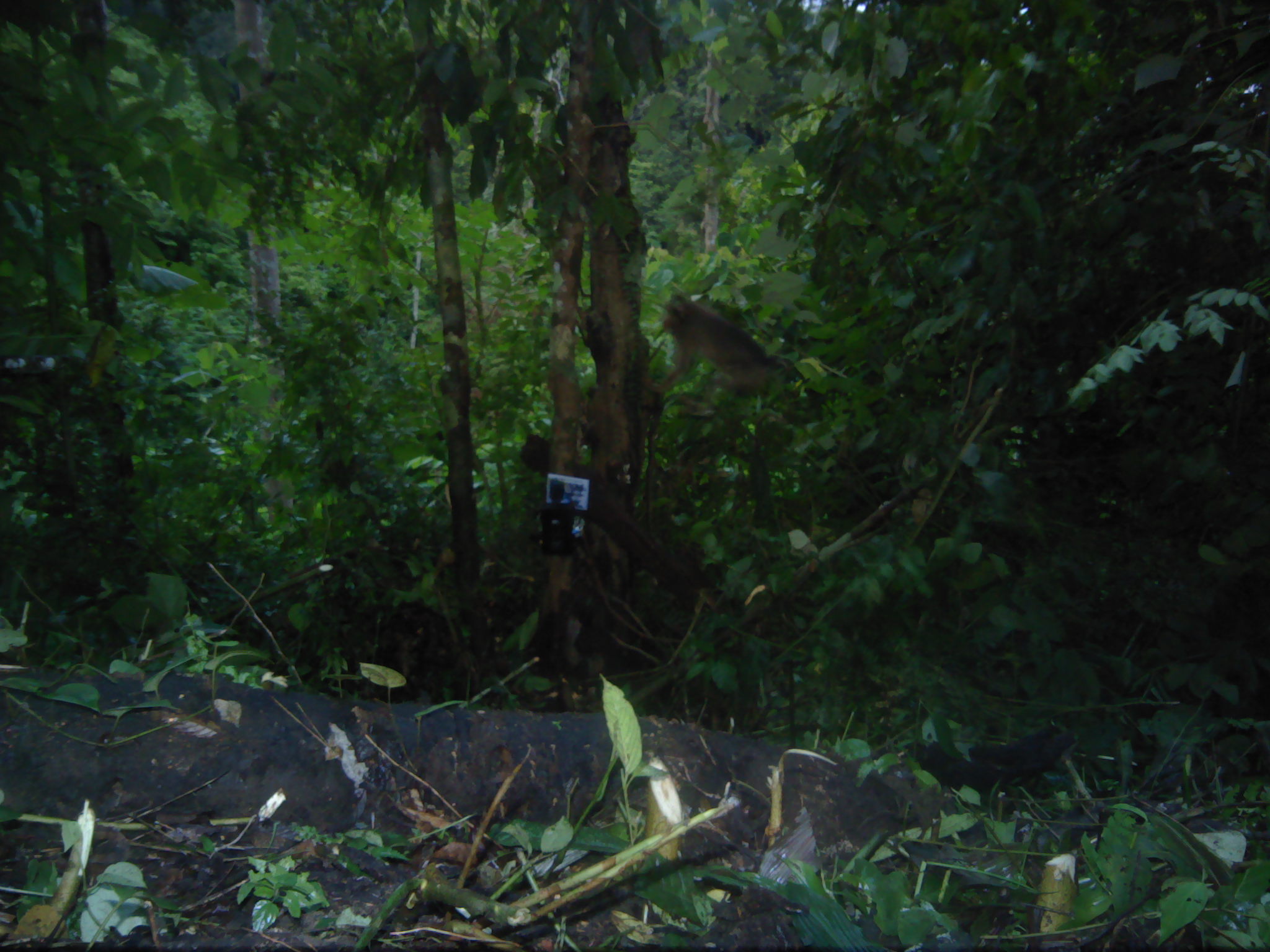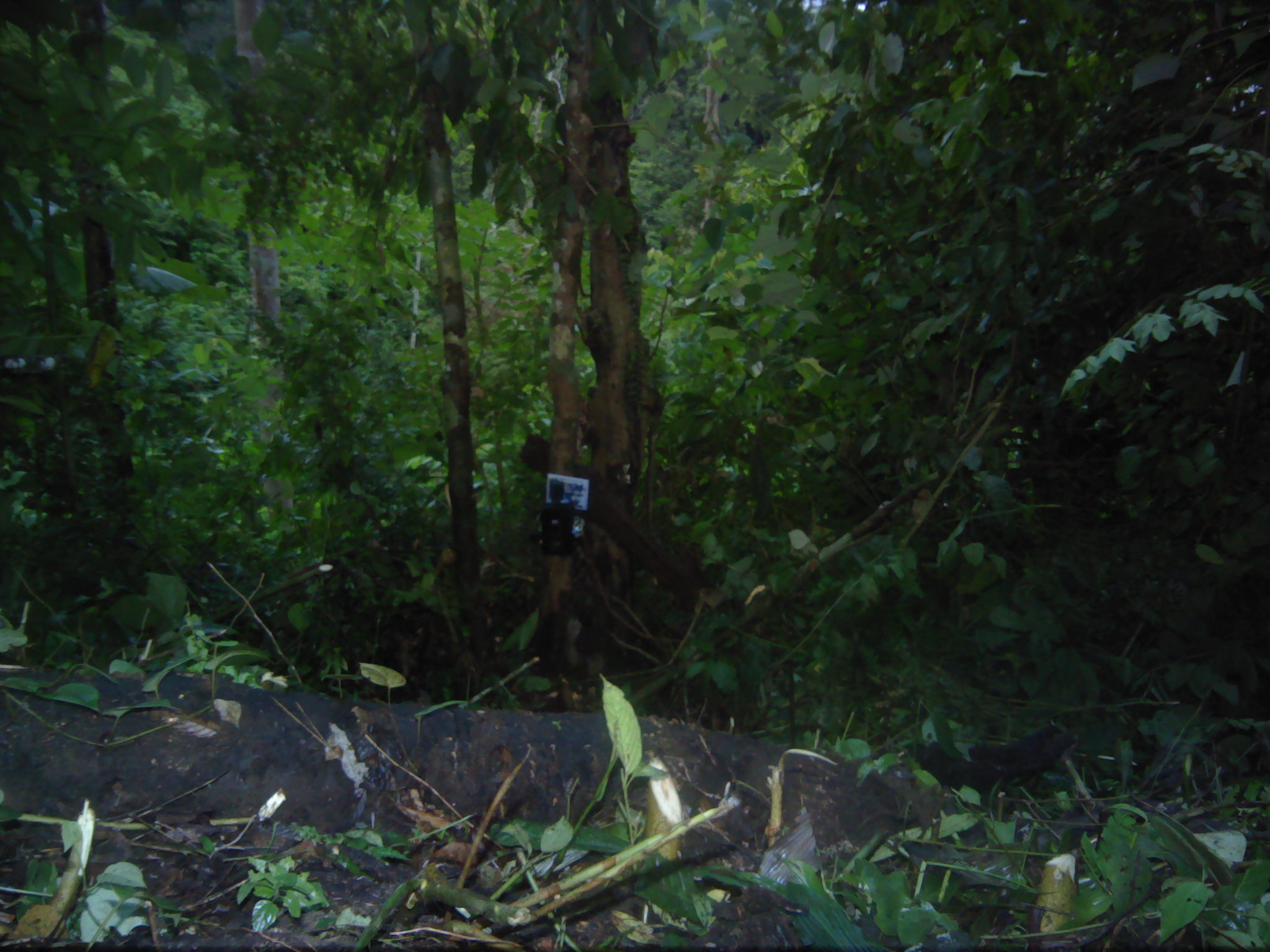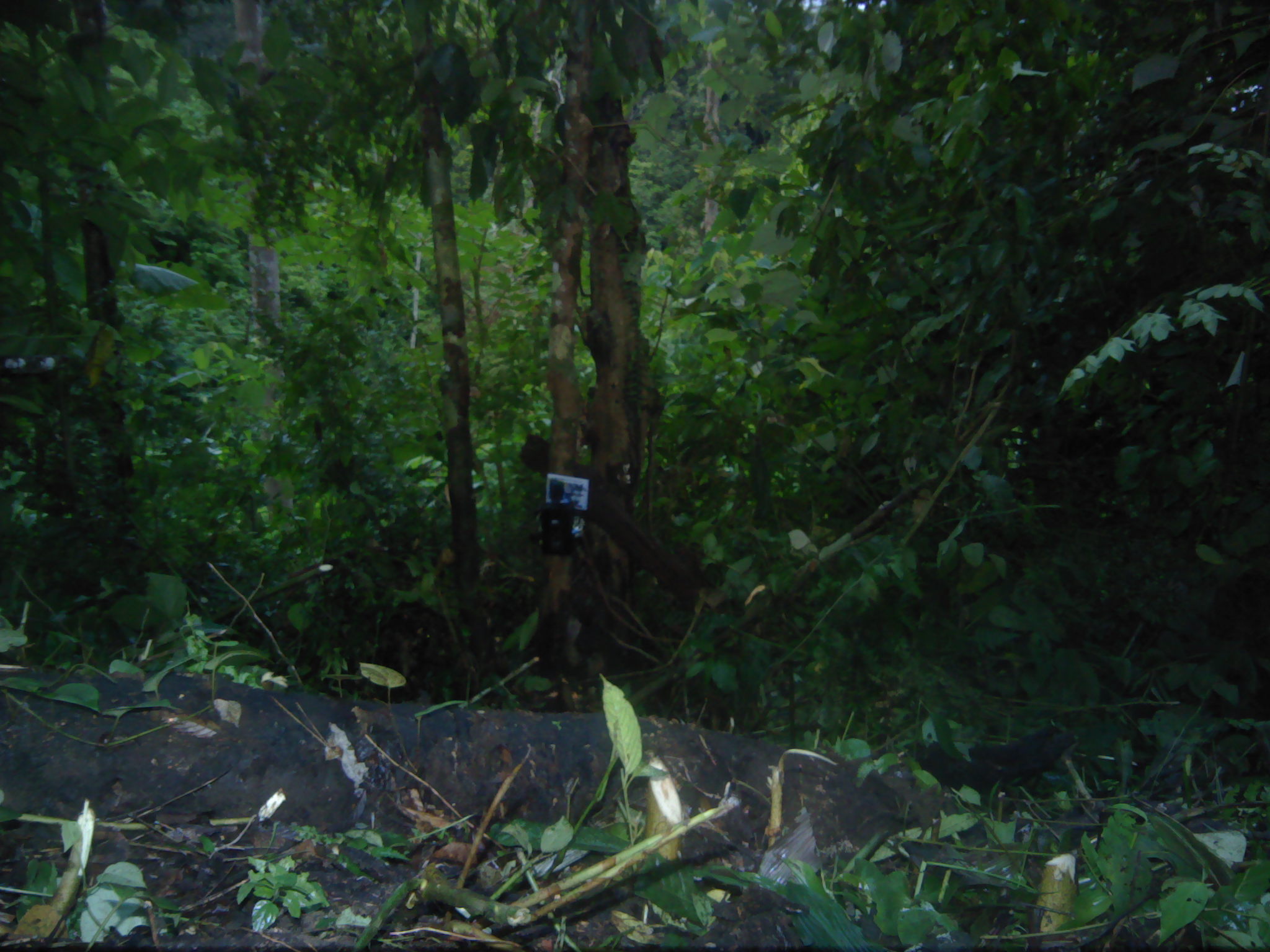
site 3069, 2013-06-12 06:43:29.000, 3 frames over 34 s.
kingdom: Animalia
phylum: Chordata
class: Mammalia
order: Primates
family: Cercopithecidae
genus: Macaca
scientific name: Macaca nemestrina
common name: southern pig-tailed macaque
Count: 1.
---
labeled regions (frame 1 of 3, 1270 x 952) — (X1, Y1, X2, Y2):
macaca nemestrina: (640, 294, 782, 394)